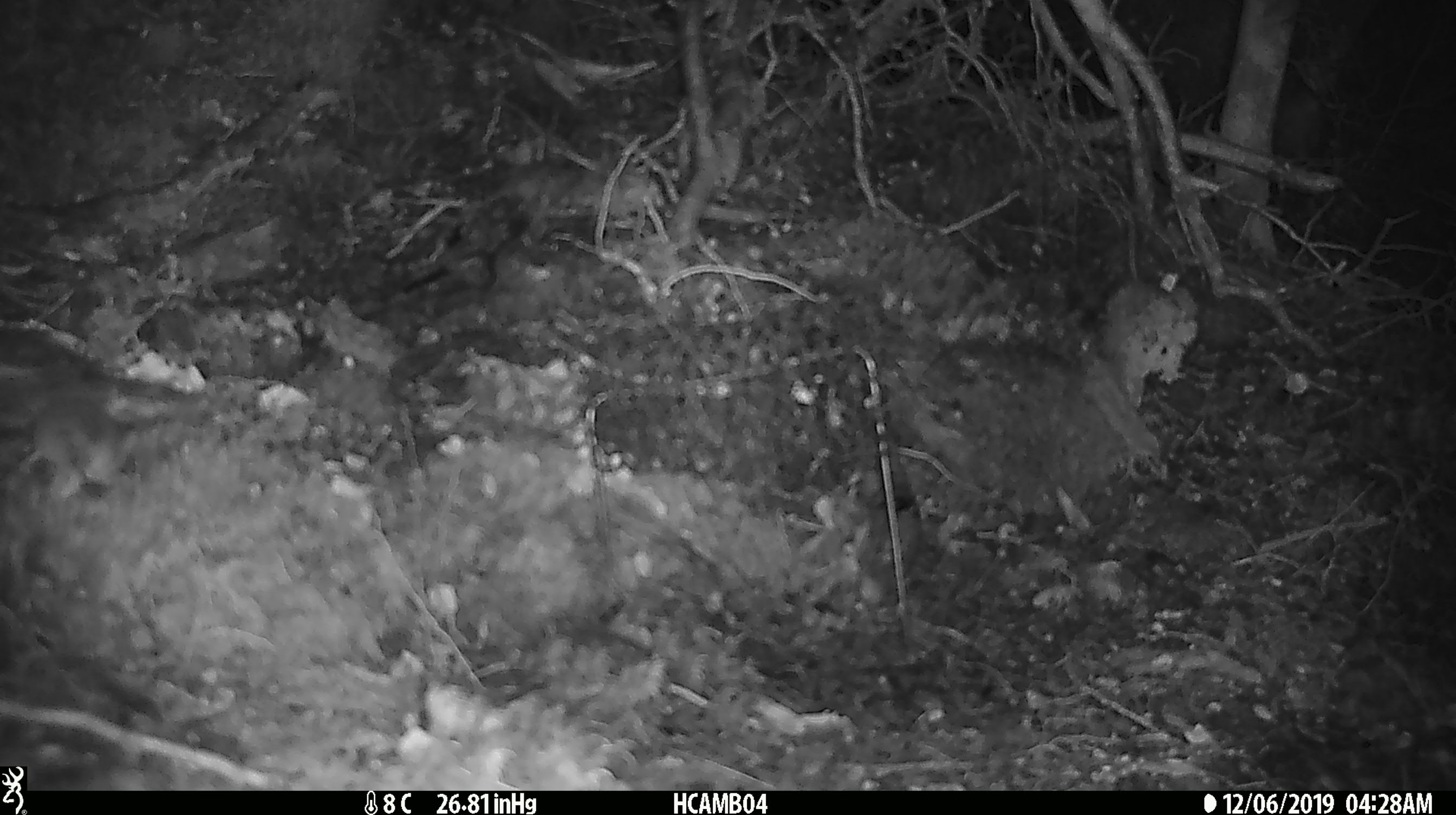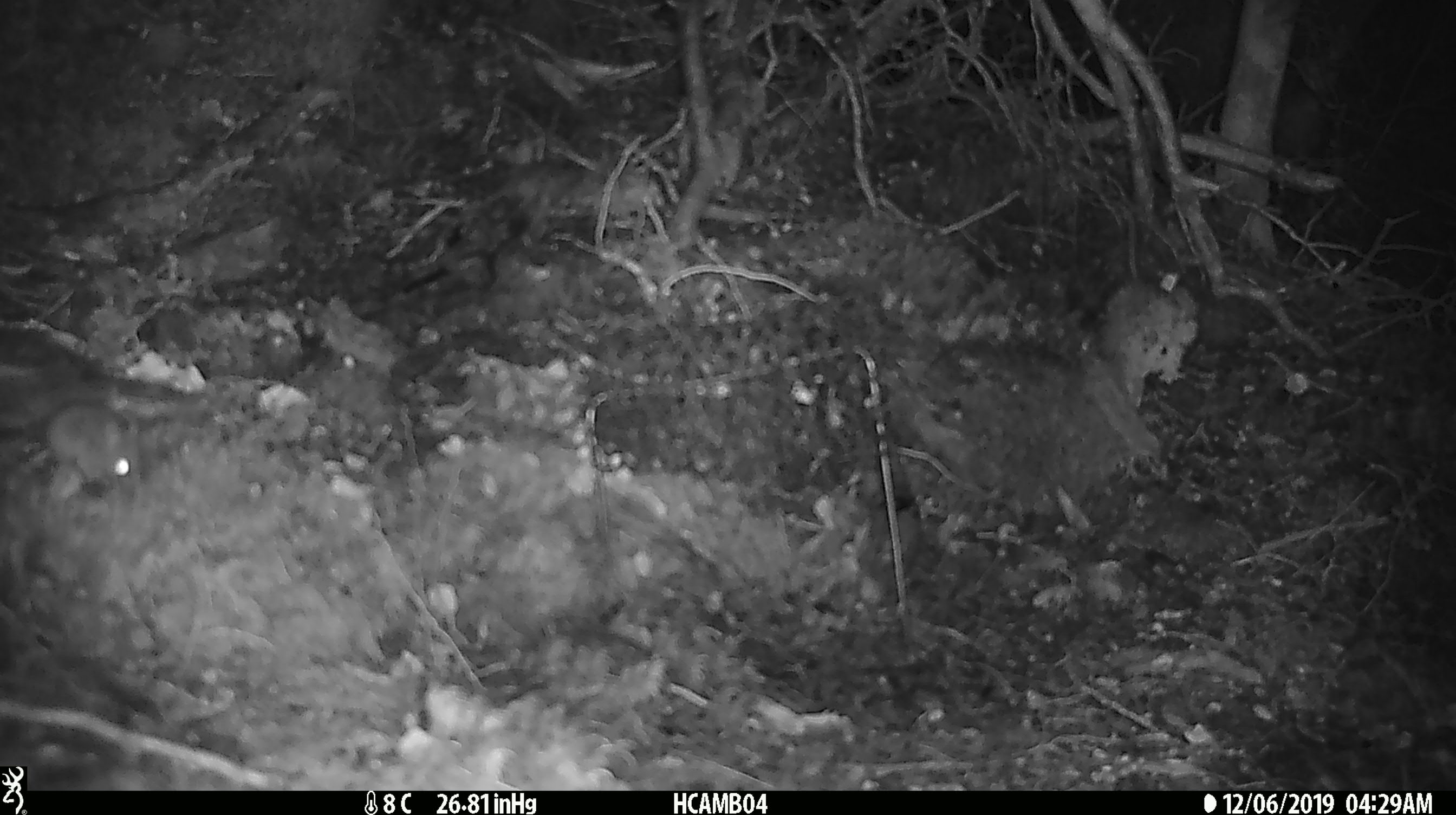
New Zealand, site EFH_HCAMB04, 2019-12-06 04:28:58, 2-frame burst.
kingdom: Animalia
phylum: Chordata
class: Mammalia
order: Rodentia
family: Muridae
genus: Mus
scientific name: Mus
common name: mouse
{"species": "mouse (Mus)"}